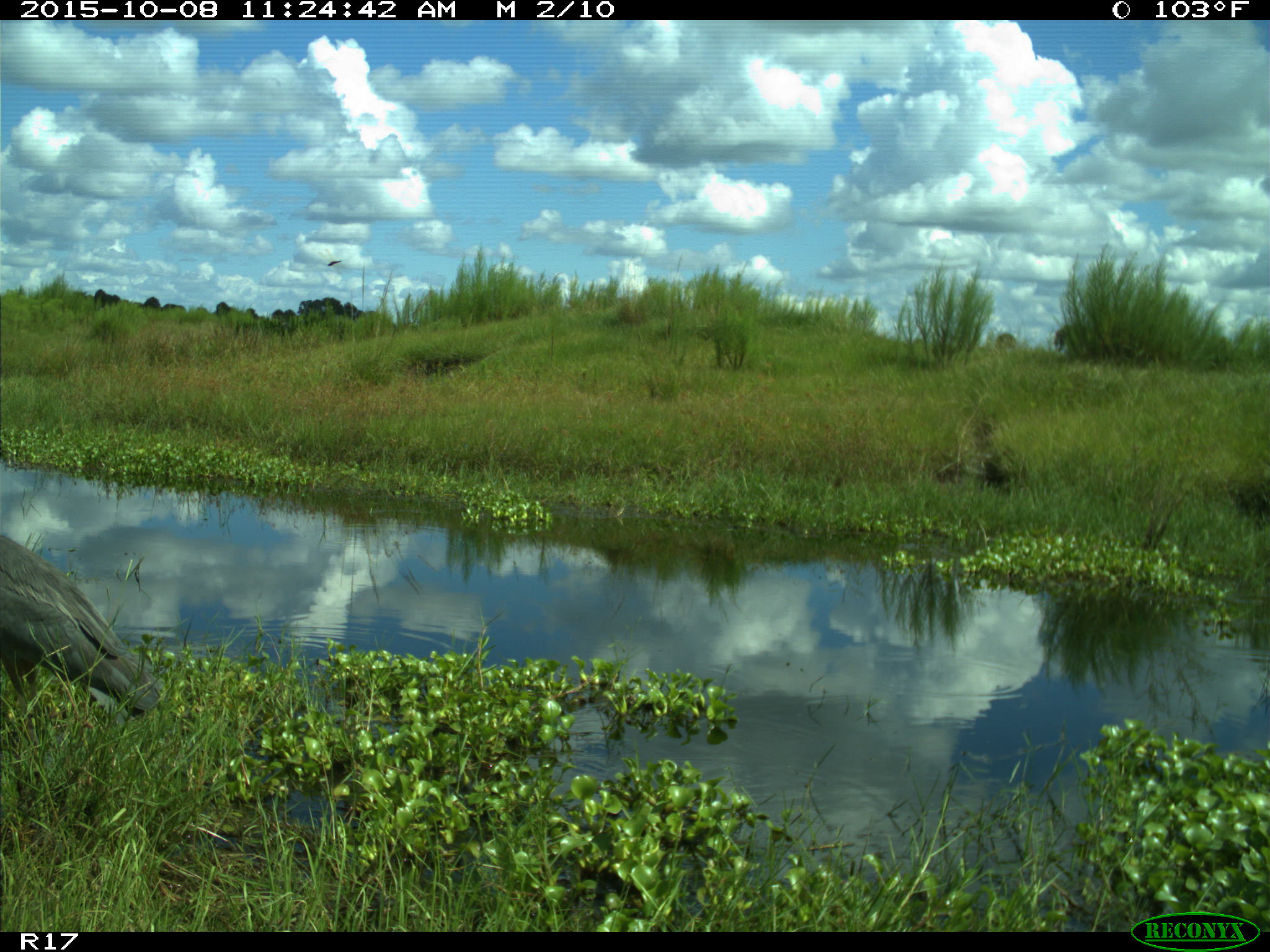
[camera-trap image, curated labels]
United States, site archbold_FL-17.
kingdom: Animalia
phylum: Chordata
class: Aves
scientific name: Aves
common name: birds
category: unidentified bird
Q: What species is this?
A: Unidentified bird (birds) (Aves).